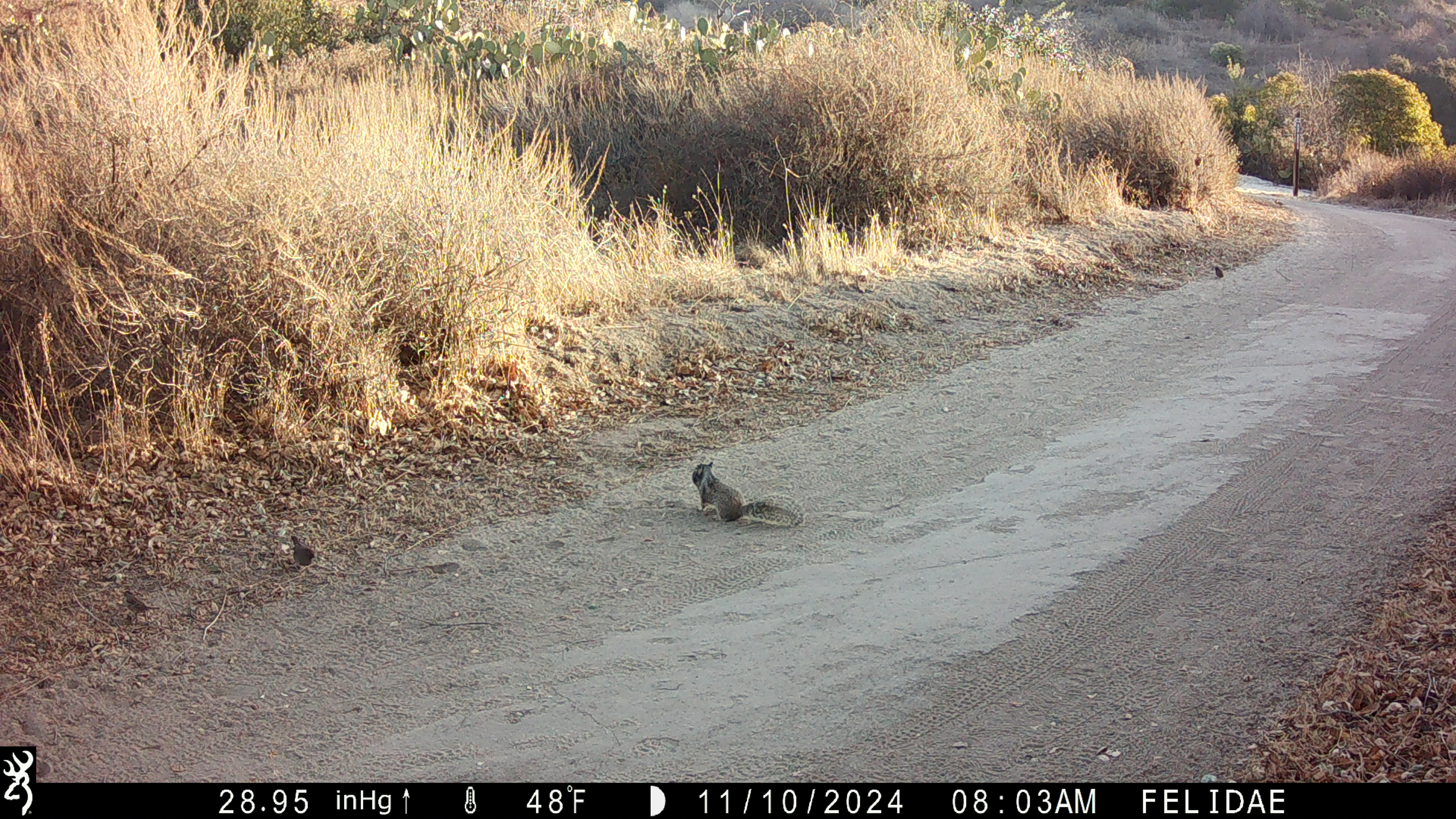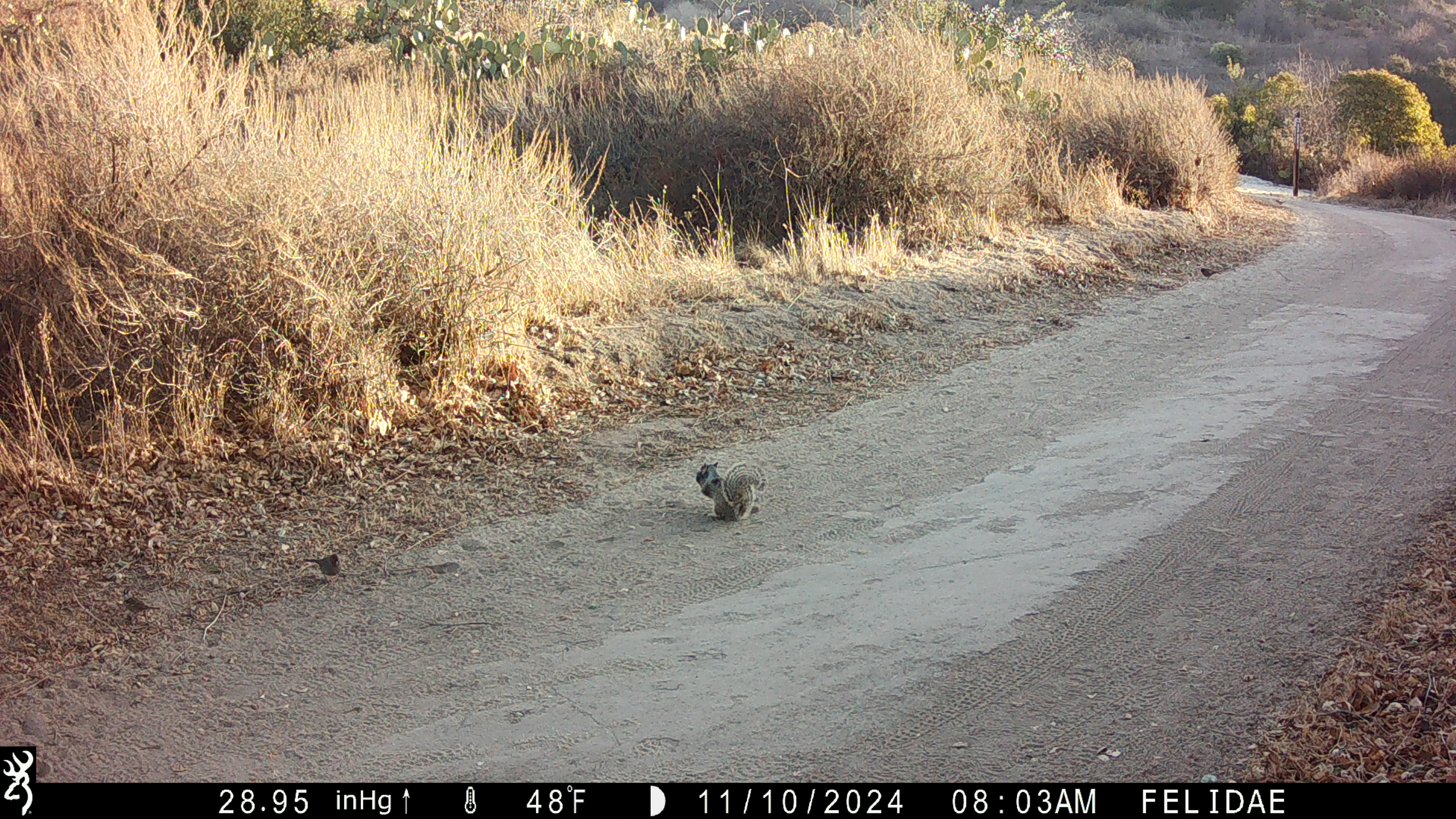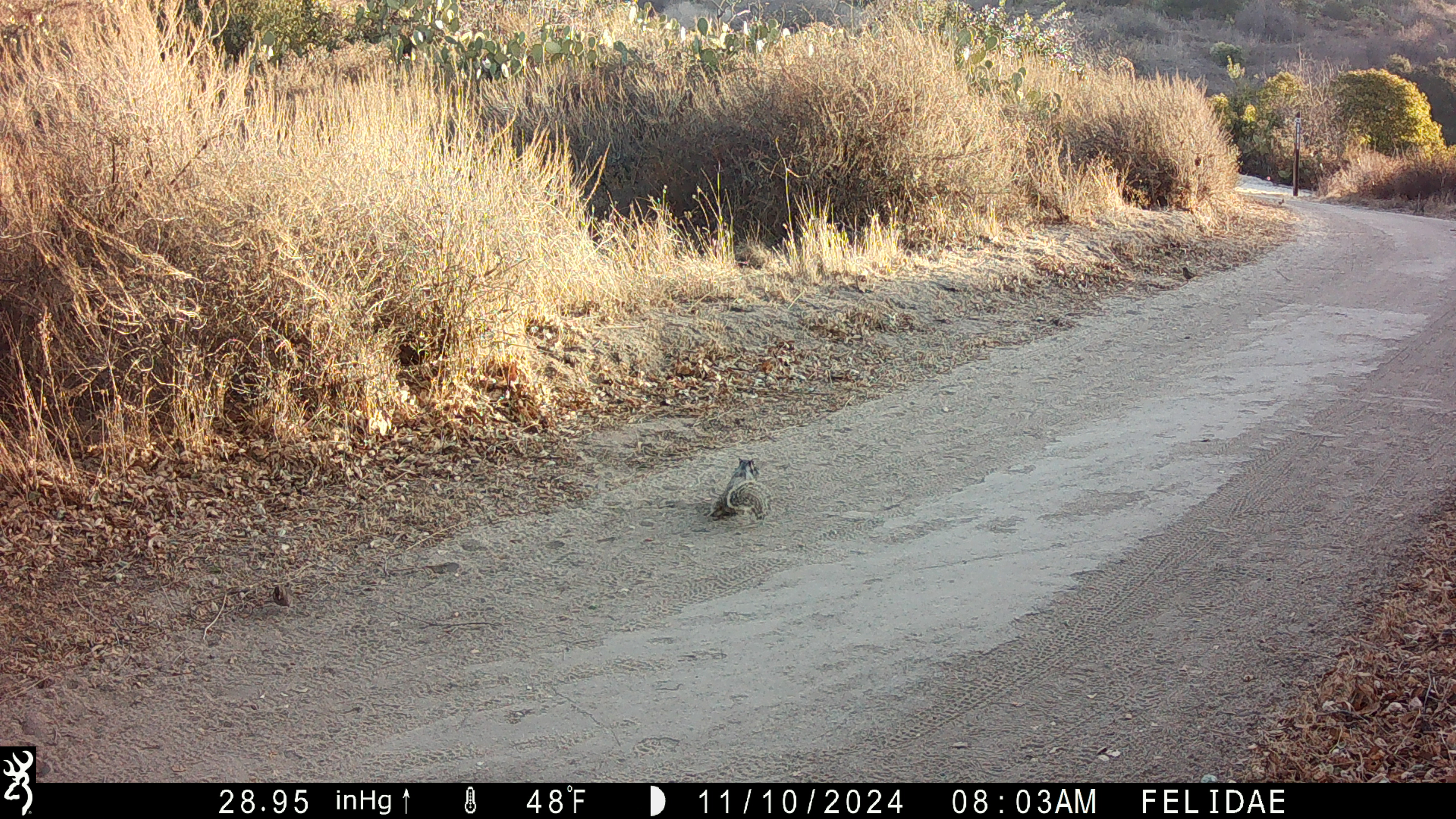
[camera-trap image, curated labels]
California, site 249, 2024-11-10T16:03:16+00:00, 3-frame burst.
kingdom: Animalia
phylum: Chordata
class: Aves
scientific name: Aves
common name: bird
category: unknown bird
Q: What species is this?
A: Unknown bird (bird) (Aves).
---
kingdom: Animalia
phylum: Chordata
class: Mammalia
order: Rodentia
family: Sciuridae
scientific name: Sciuridae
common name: squirrel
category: unknown squirrel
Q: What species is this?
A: Unknown squirrel (squirrel) (Sciuridae).